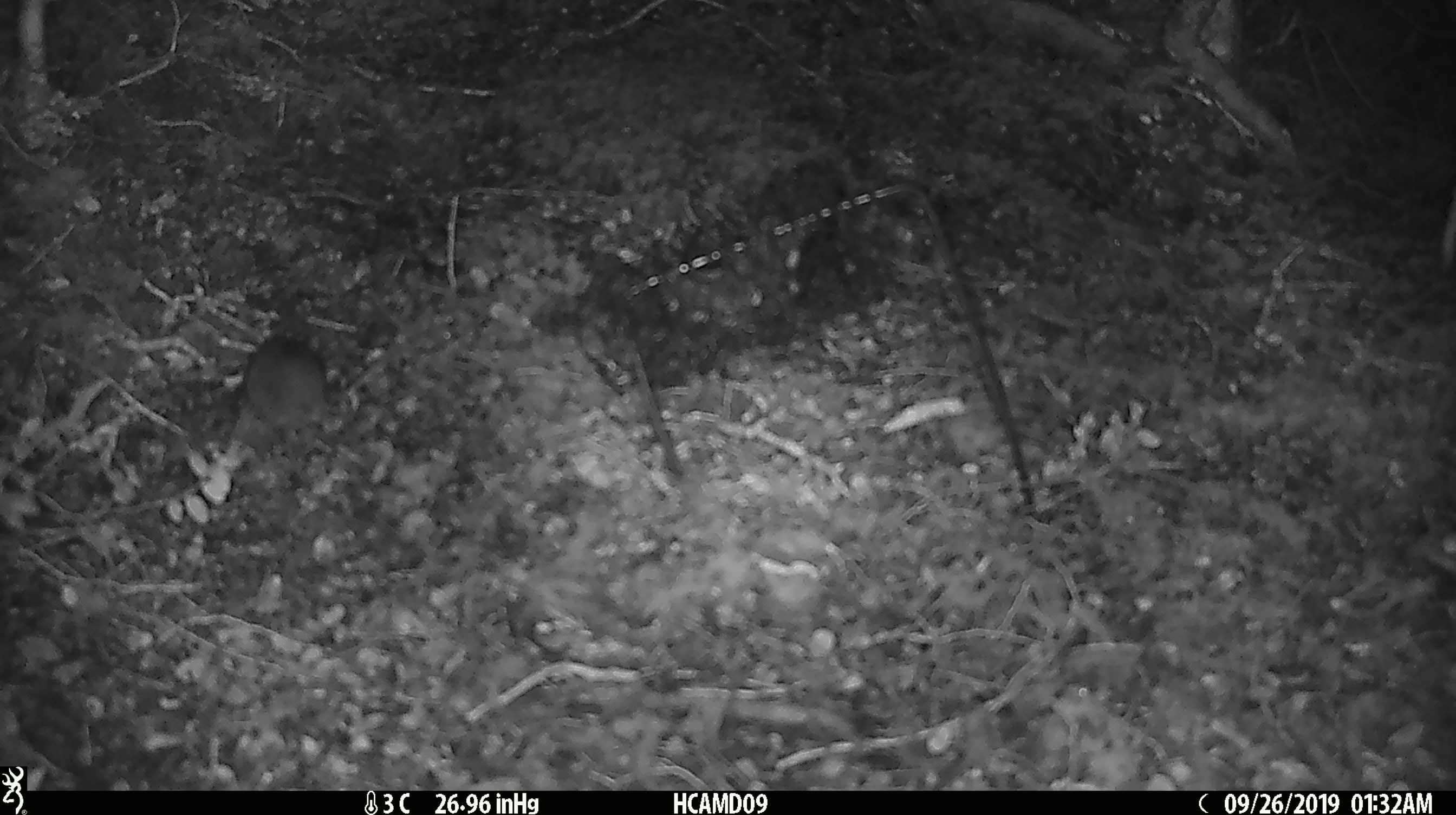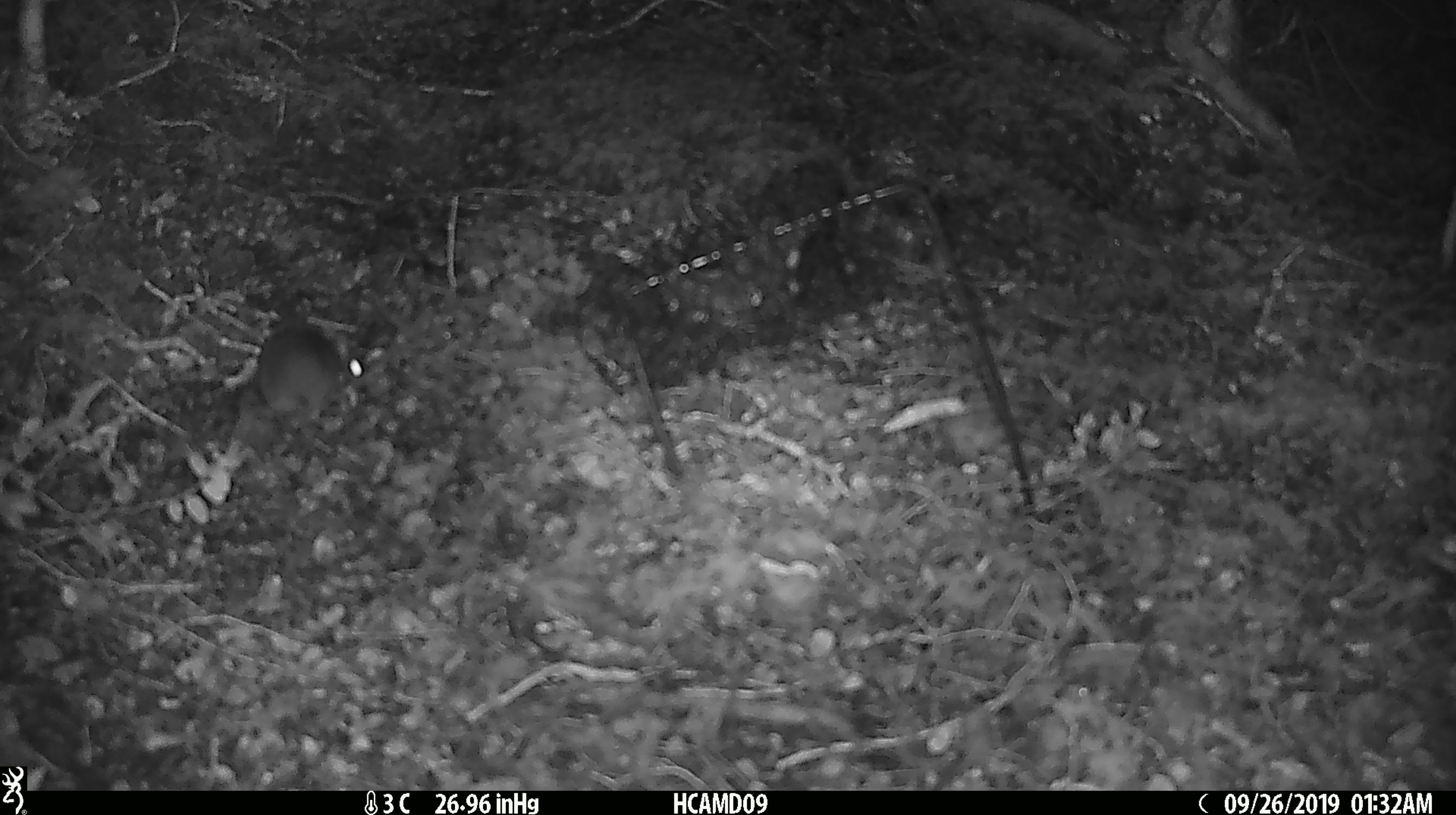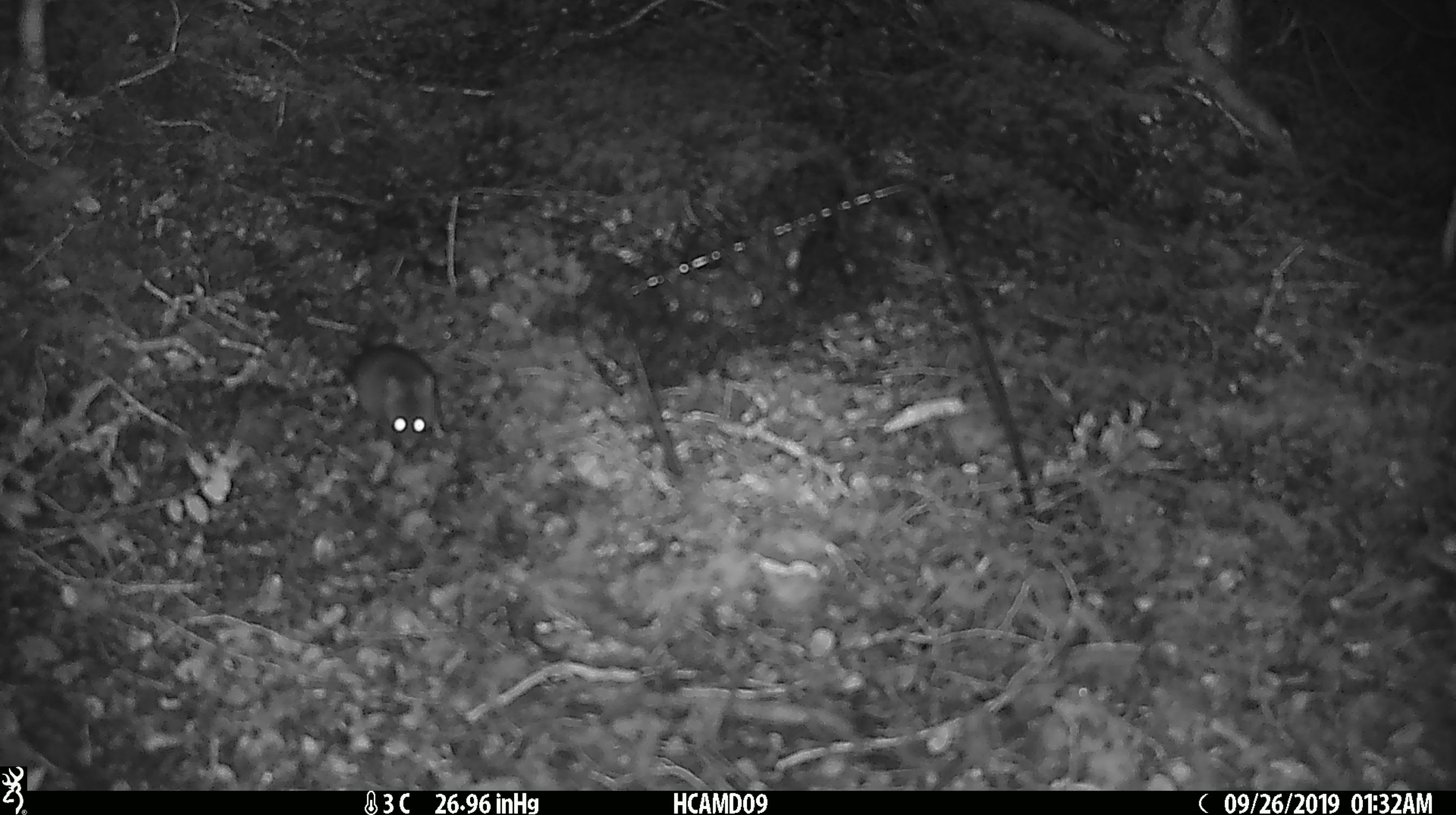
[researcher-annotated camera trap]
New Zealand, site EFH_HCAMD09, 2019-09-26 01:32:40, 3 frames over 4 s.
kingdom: Animalia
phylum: Chordata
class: Mammalia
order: Rodentia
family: Muridae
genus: Mus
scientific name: Mus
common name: mouse